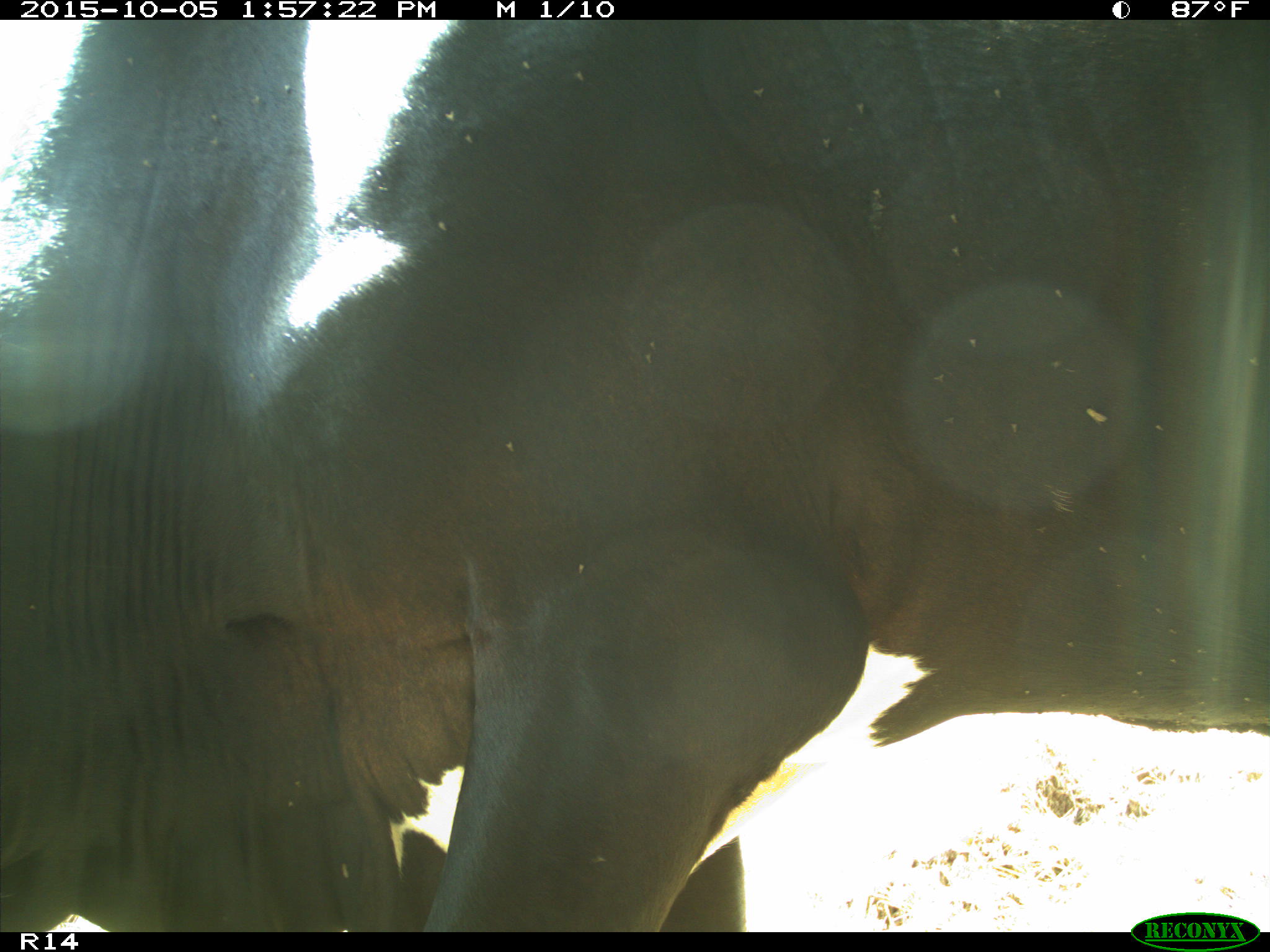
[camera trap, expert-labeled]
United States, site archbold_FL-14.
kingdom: Animalia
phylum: Chordata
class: Mammalia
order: Artiodactyla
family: Bovidae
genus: Bos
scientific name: Bos taurus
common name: domestic cow